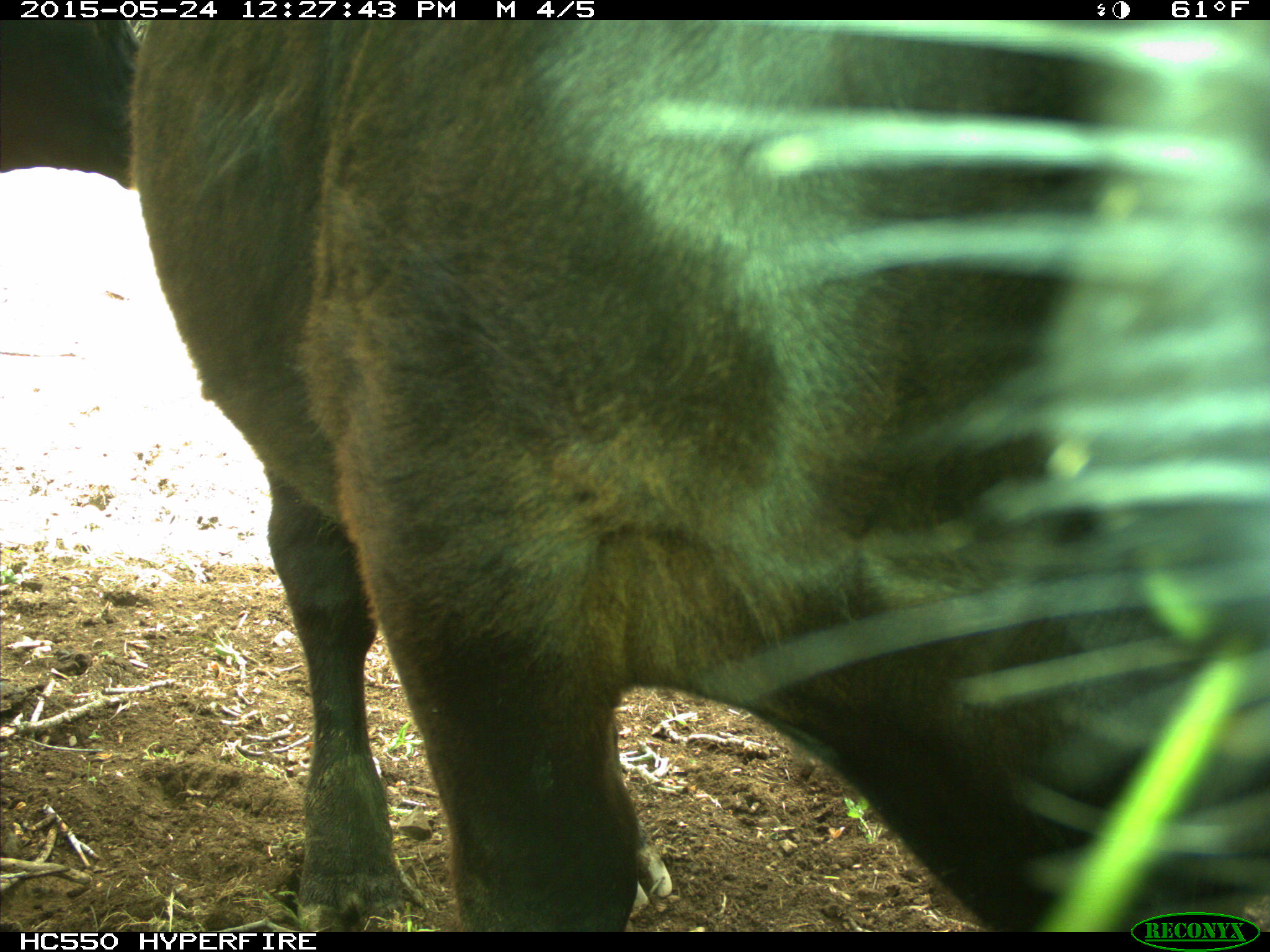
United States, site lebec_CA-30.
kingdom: Animalia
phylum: Chordata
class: Mammalia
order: Artiodactyla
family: Bovidae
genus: Bos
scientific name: Bos taurus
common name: domestic cow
Bos taurus (domestic cow).